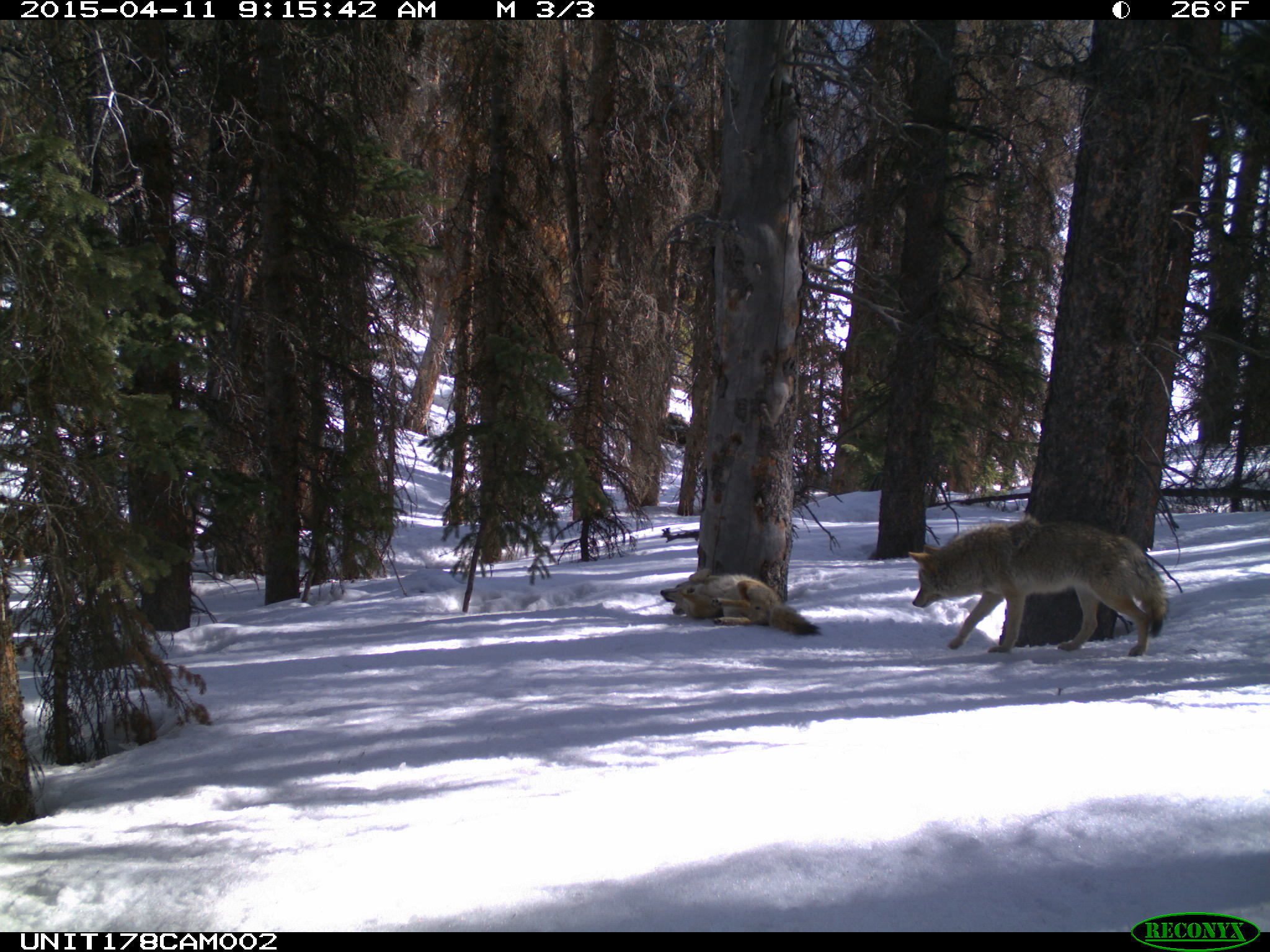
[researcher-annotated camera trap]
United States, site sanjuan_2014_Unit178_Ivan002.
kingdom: Animalia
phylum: Chordata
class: Mammalia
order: Carnivora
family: Canidae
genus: Canis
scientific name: Canis latrans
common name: coyote